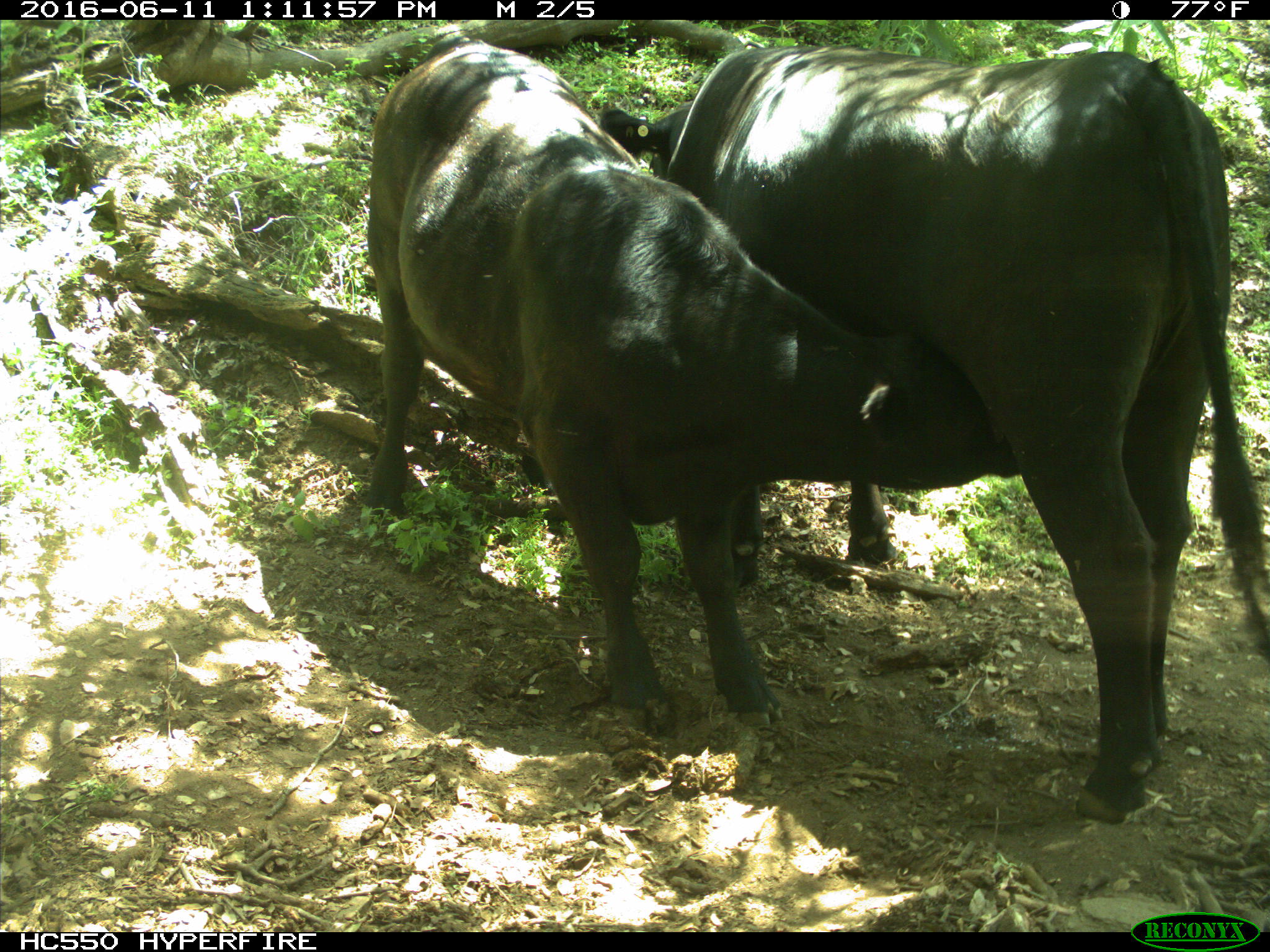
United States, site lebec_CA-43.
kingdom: Animalia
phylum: Chordata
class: Mammalia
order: Artiodactyla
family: Bovidae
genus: Bos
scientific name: Bos taurus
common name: domestic cow